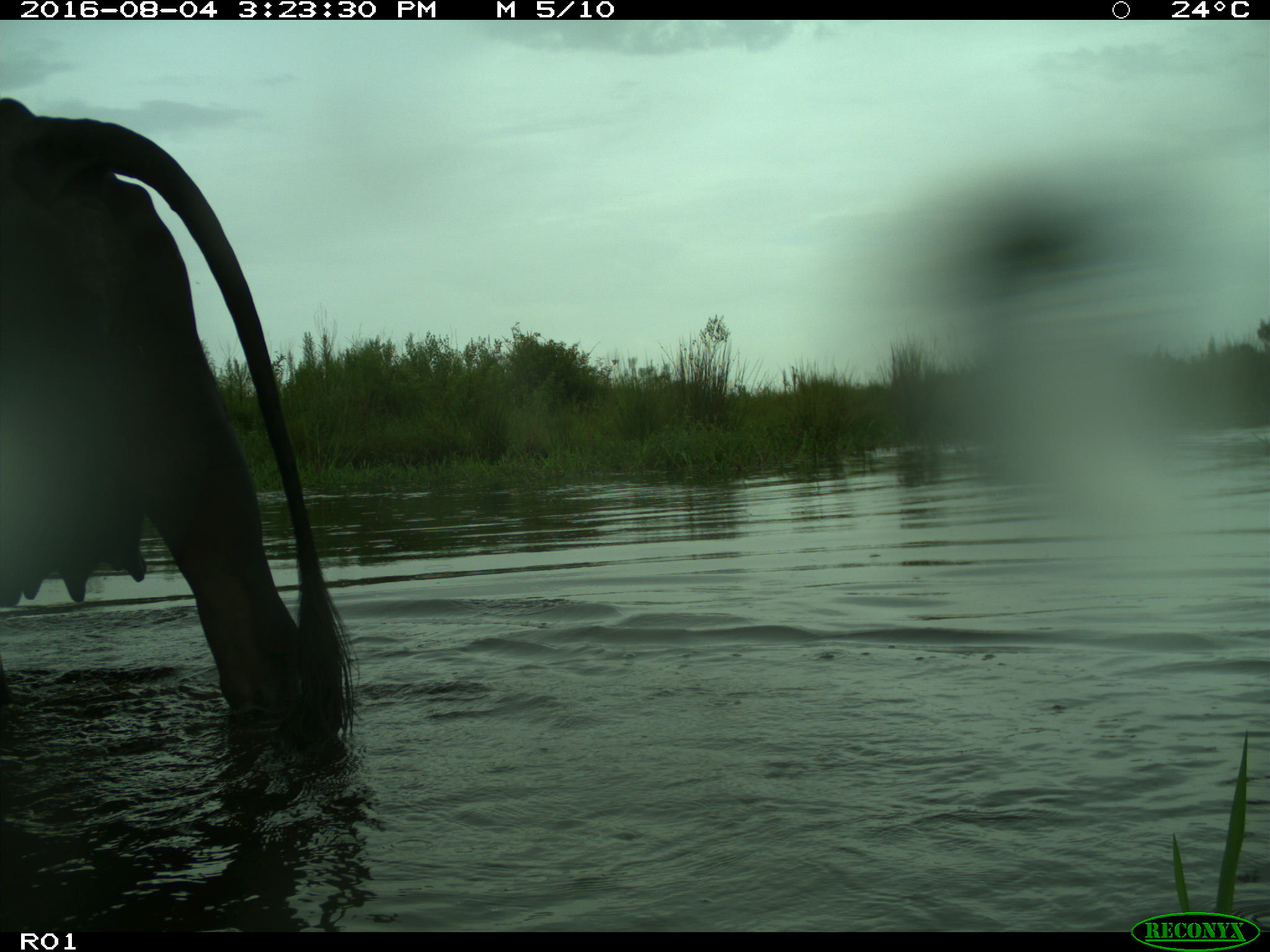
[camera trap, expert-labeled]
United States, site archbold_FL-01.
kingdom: Animalia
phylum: Chordata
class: Mammalia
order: Artiodactyla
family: Bovidae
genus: Bos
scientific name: Bos taurus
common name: domestic cow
Bos taurus (domestic cow).